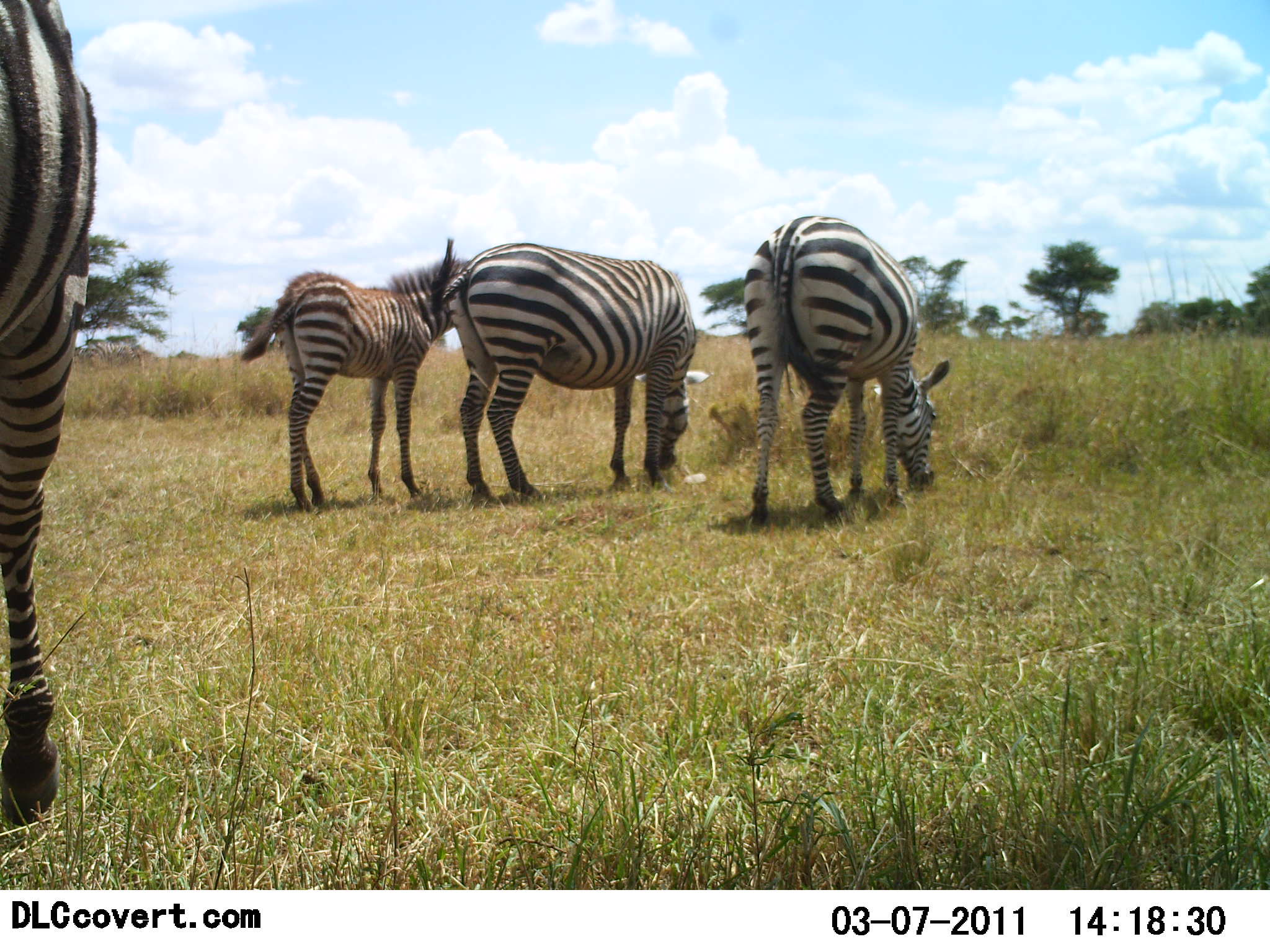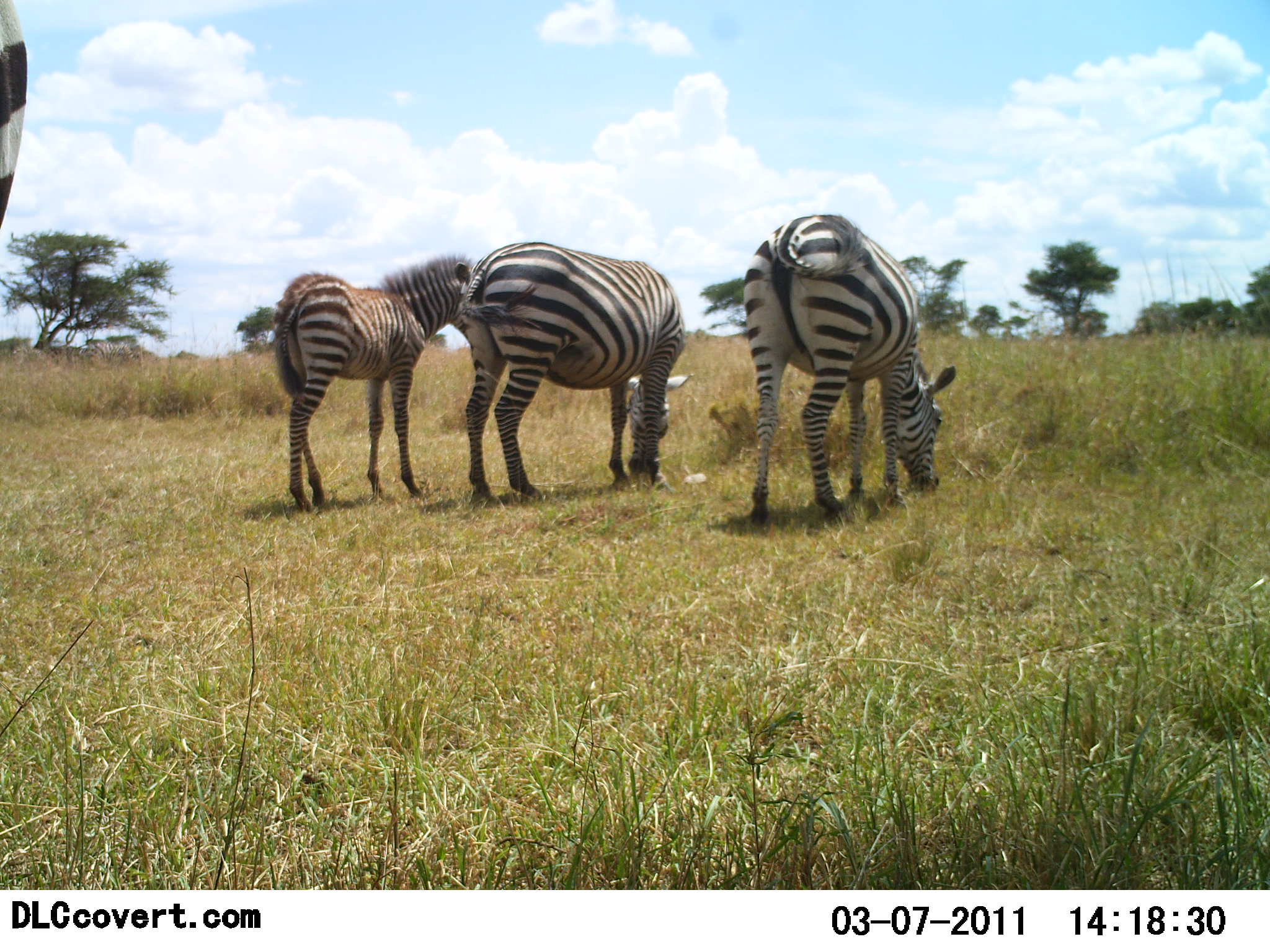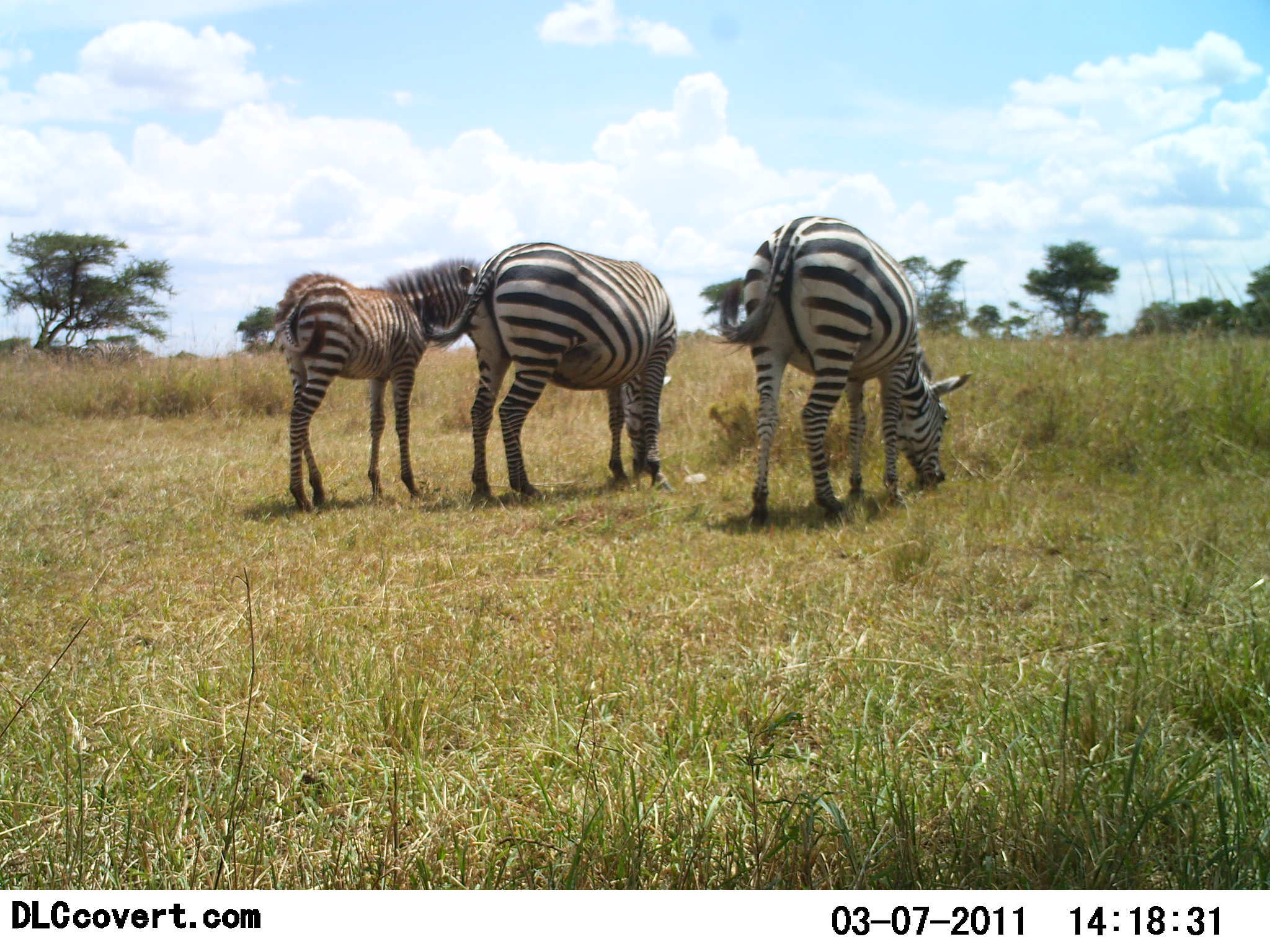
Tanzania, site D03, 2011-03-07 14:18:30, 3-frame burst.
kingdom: Animalia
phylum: Chordata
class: Mammalia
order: Perissodactyla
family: Equidae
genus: Equus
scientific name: Equus quagga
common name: plains zebra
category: zebra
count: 4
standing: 64%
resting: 0%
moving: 0%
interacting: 0%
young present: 55%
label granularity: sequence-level